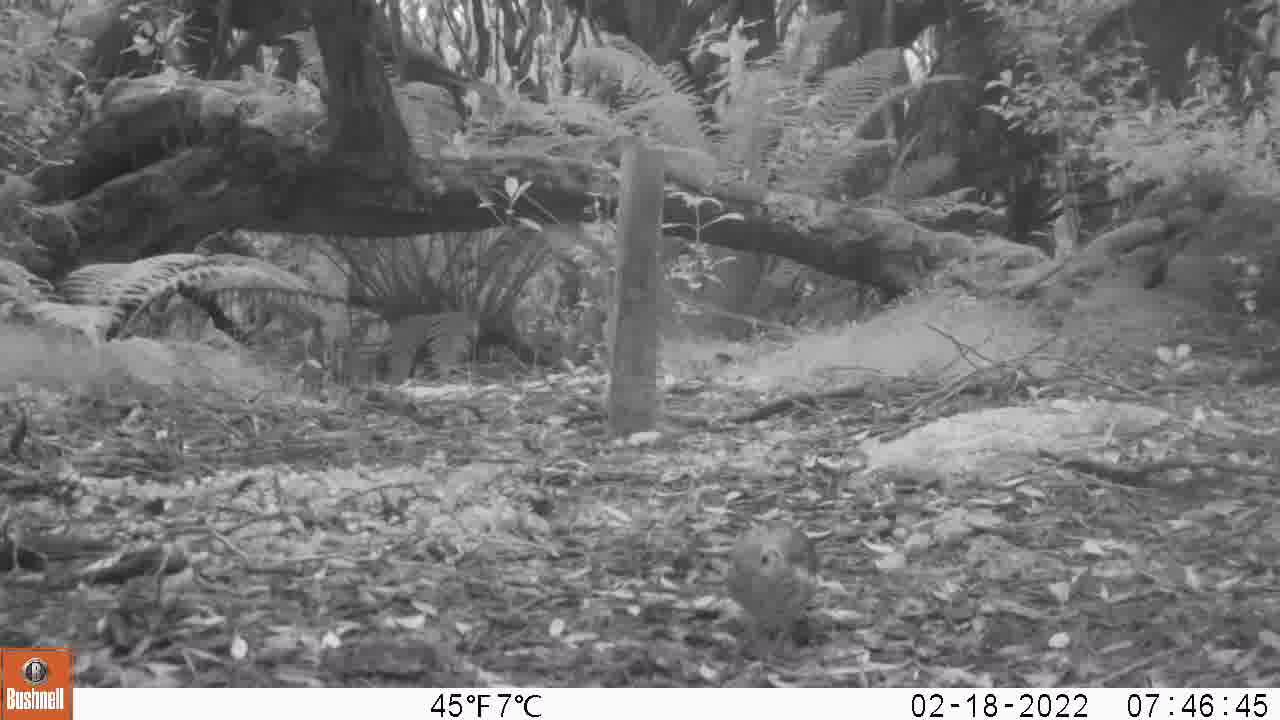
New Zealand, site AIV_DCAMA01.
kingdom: Animalia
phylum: Chordata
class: Aves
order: Passeriformes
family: Turdidae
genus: Turdus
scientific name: Turdus philomelos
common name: song thrush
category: thrush